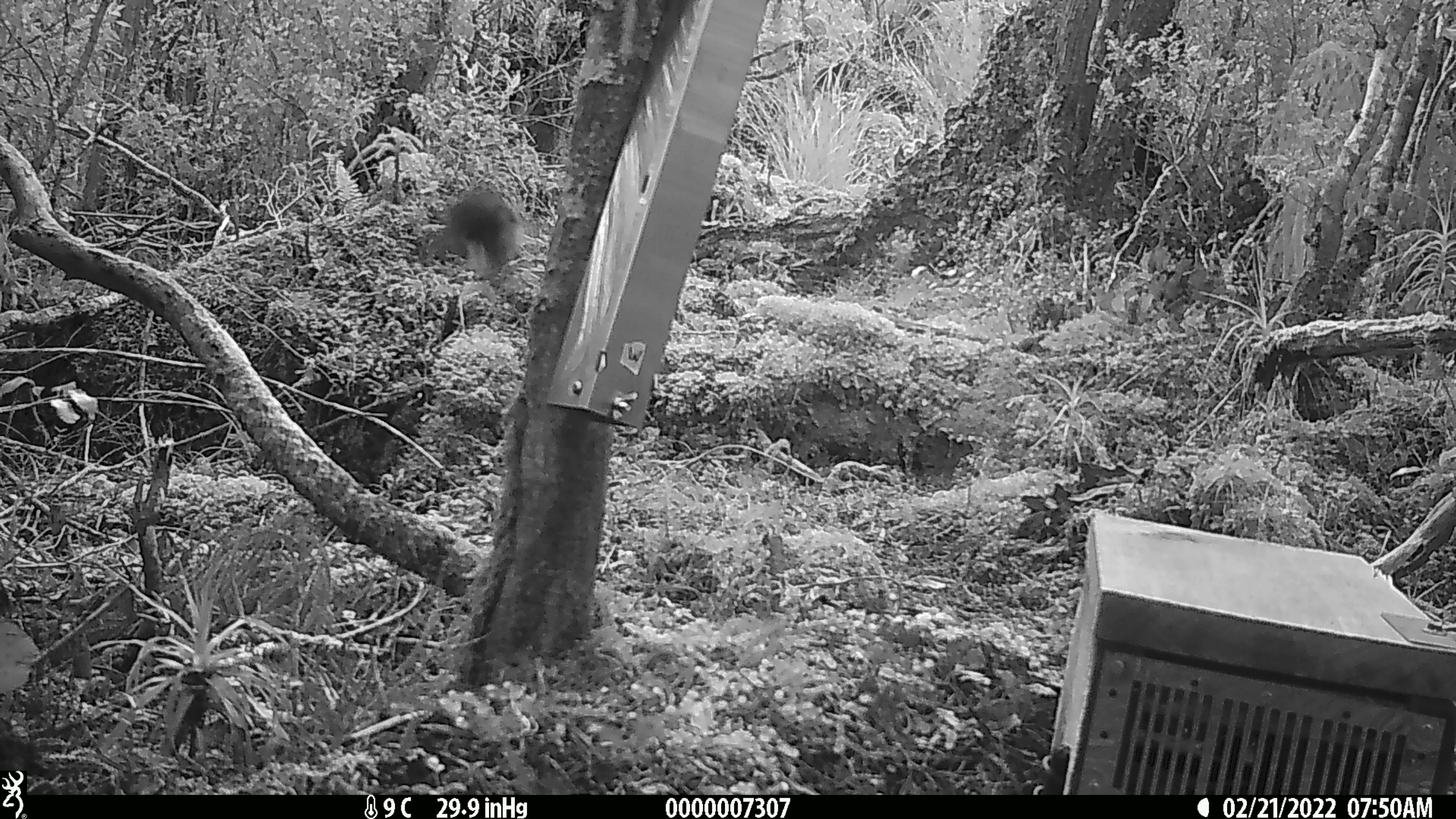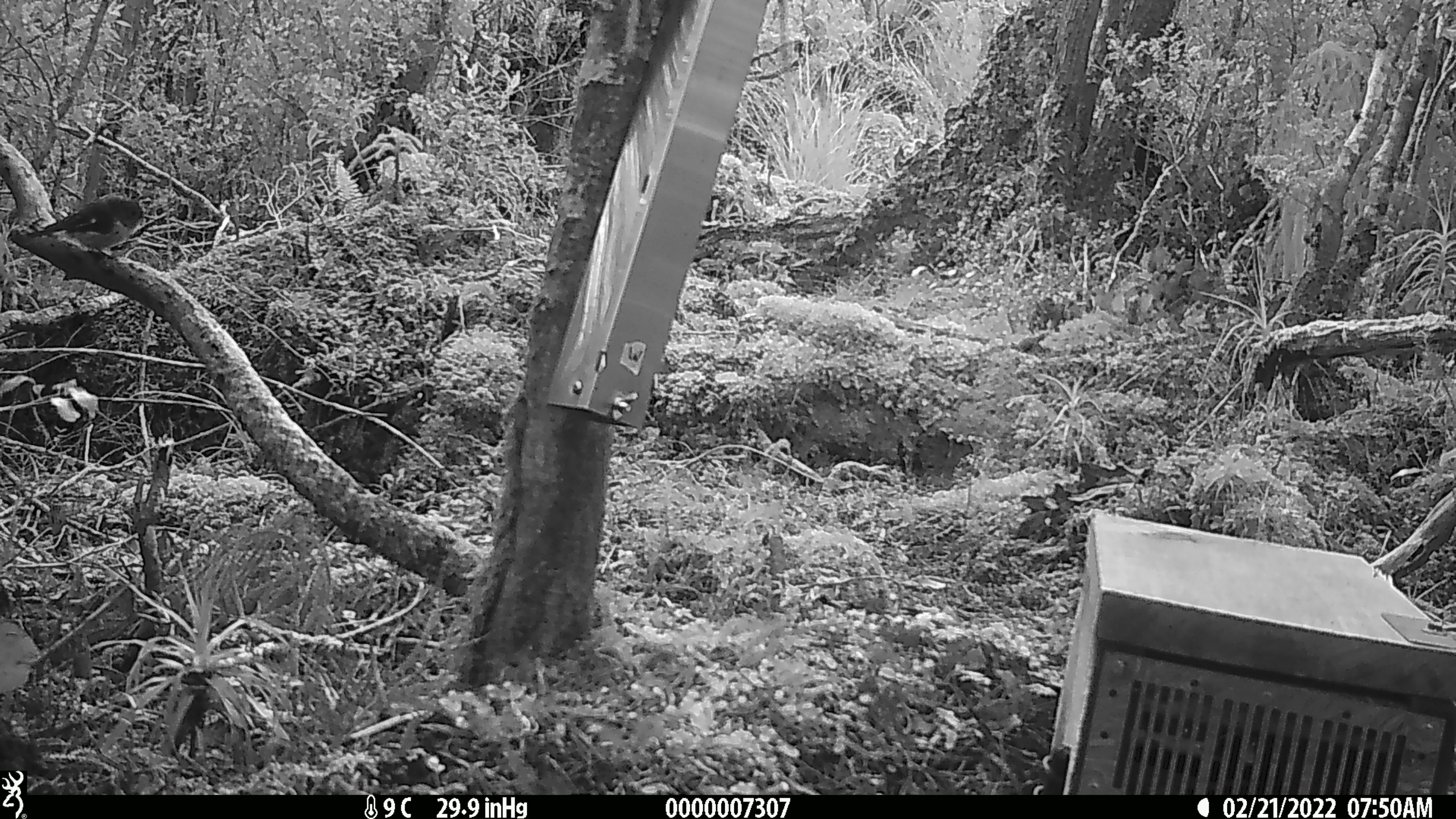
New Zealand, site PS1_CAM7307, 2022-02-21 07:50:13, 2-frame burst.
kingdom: Animalia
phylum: Chordata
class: Aves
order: Passeriformes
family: Petroicidae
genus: Petroica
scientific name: Petroica macrocephala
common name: tomtit